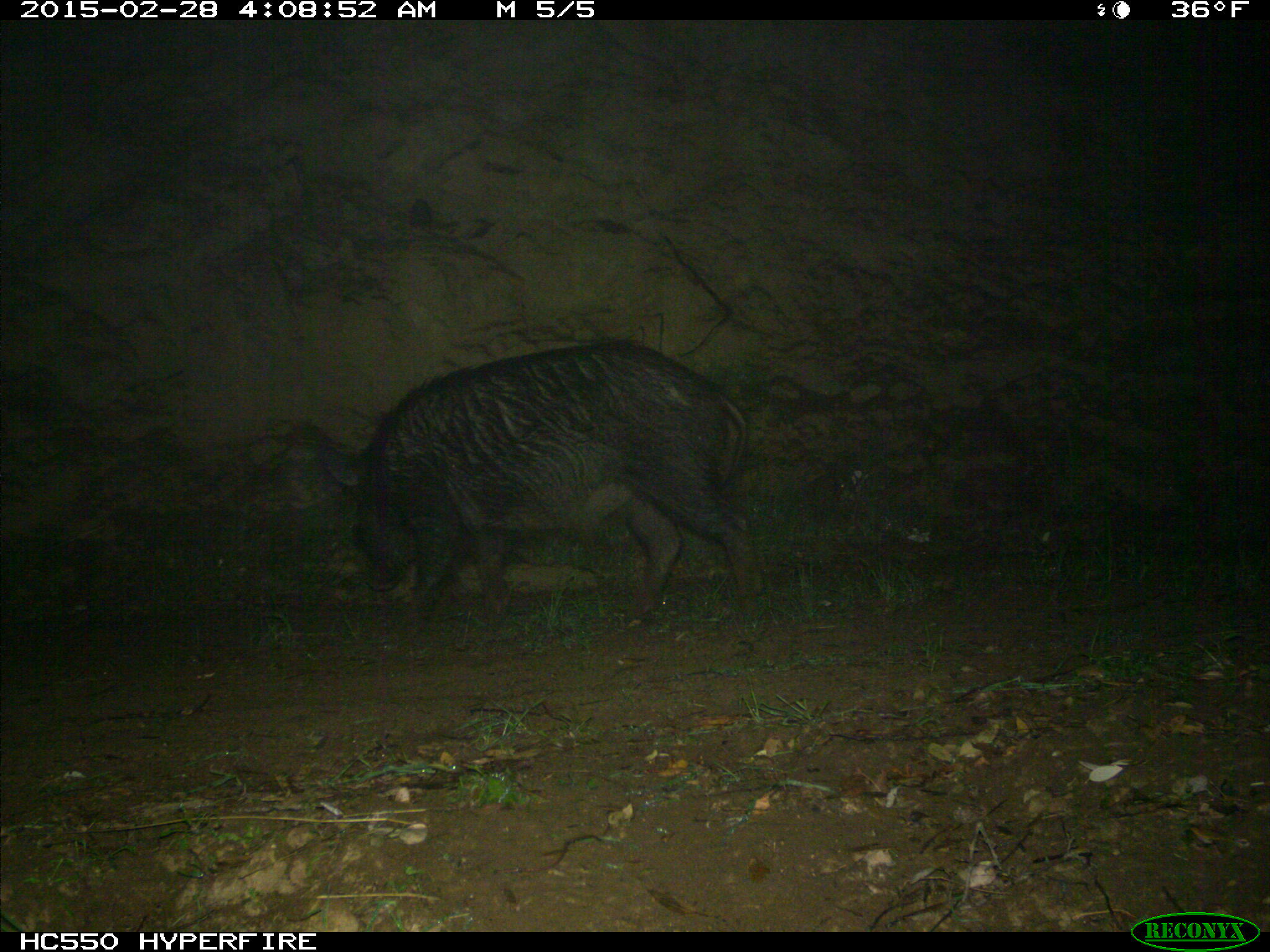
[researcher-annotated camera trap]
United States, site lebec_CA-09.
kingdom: Animalia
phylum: Chordata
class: Mammalia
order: Artiodactyla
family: Suidae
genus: Sus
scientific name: Sus scrofa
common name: wild boar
Sus scrofa (wild boar).